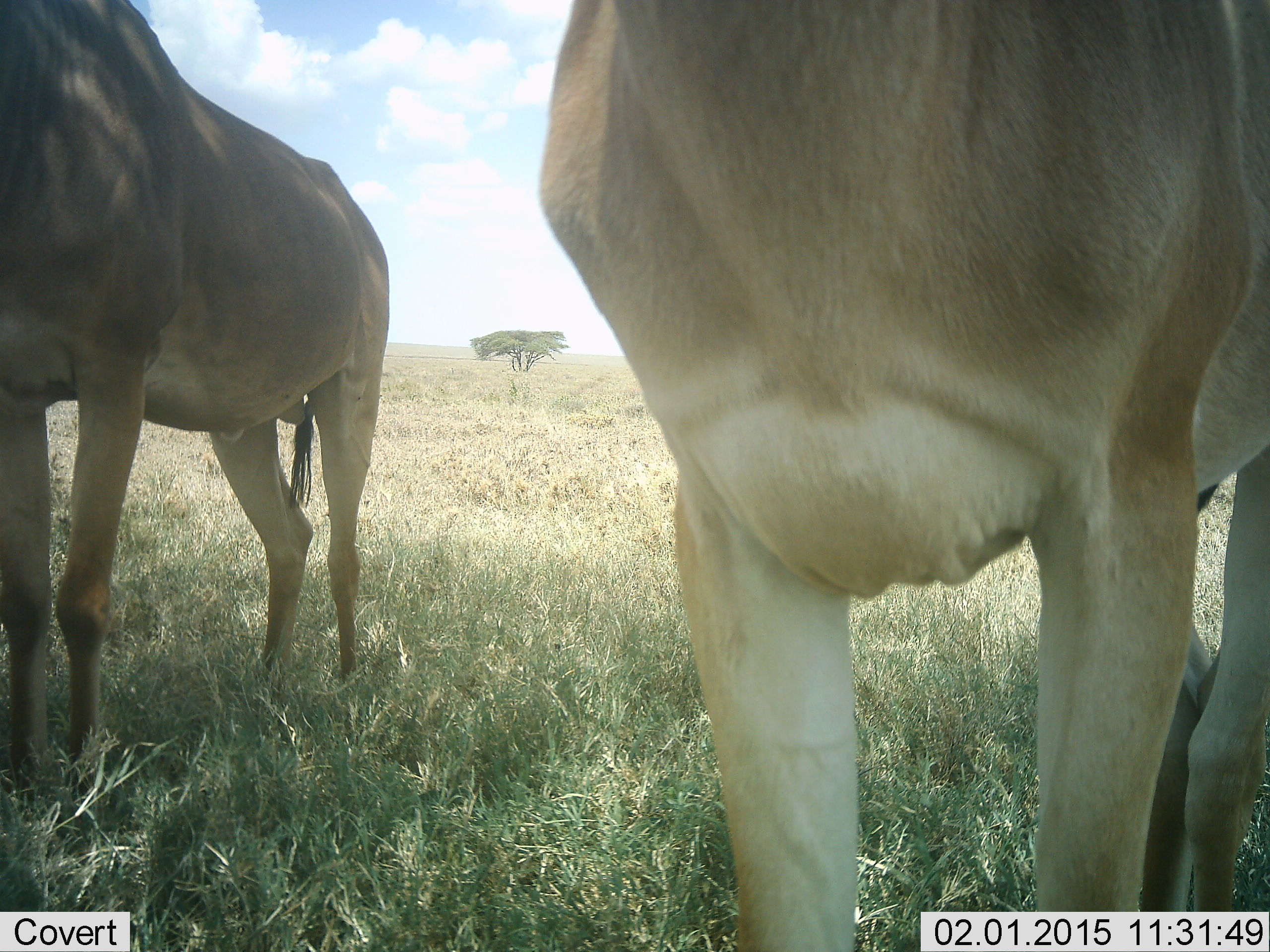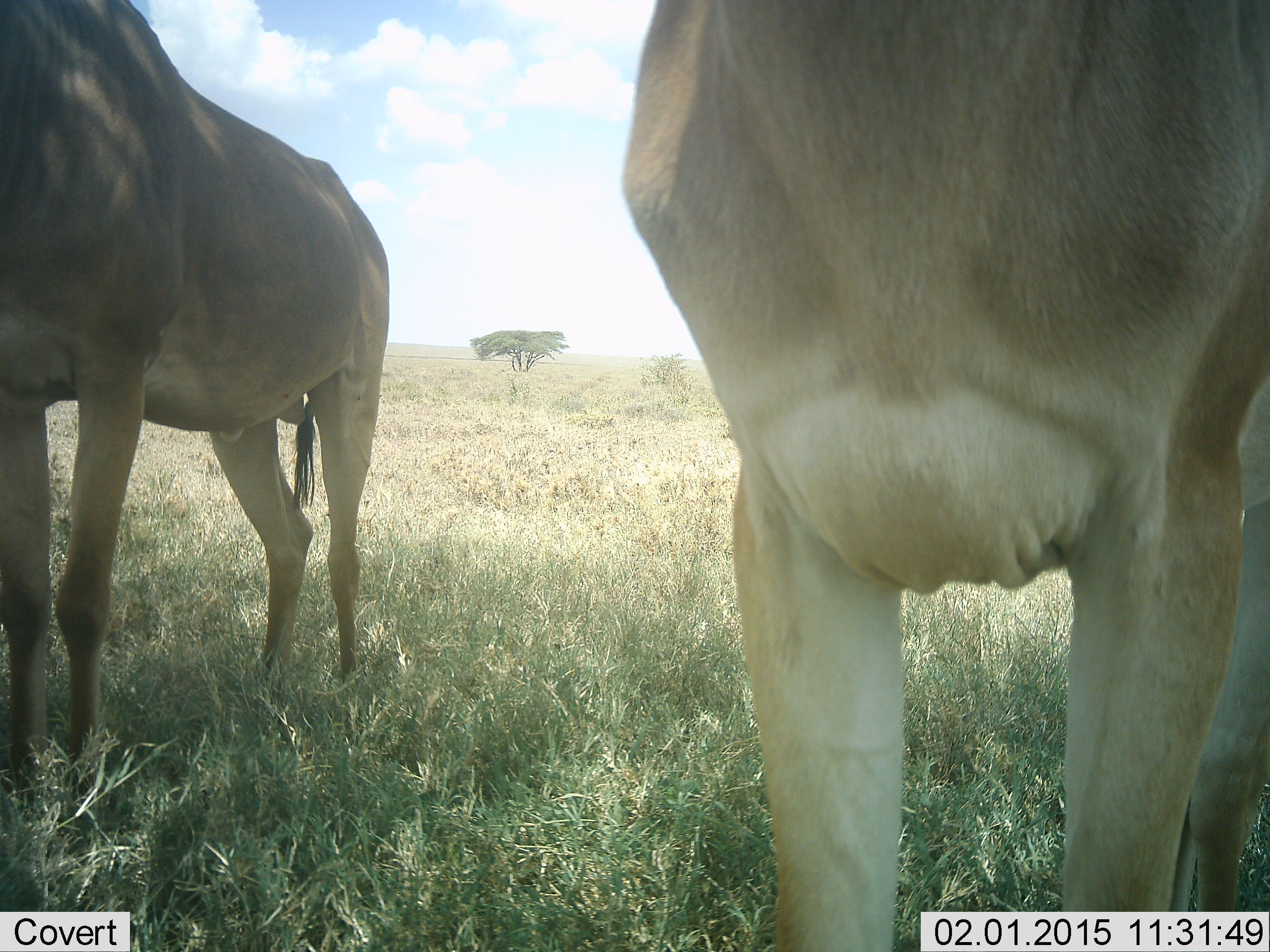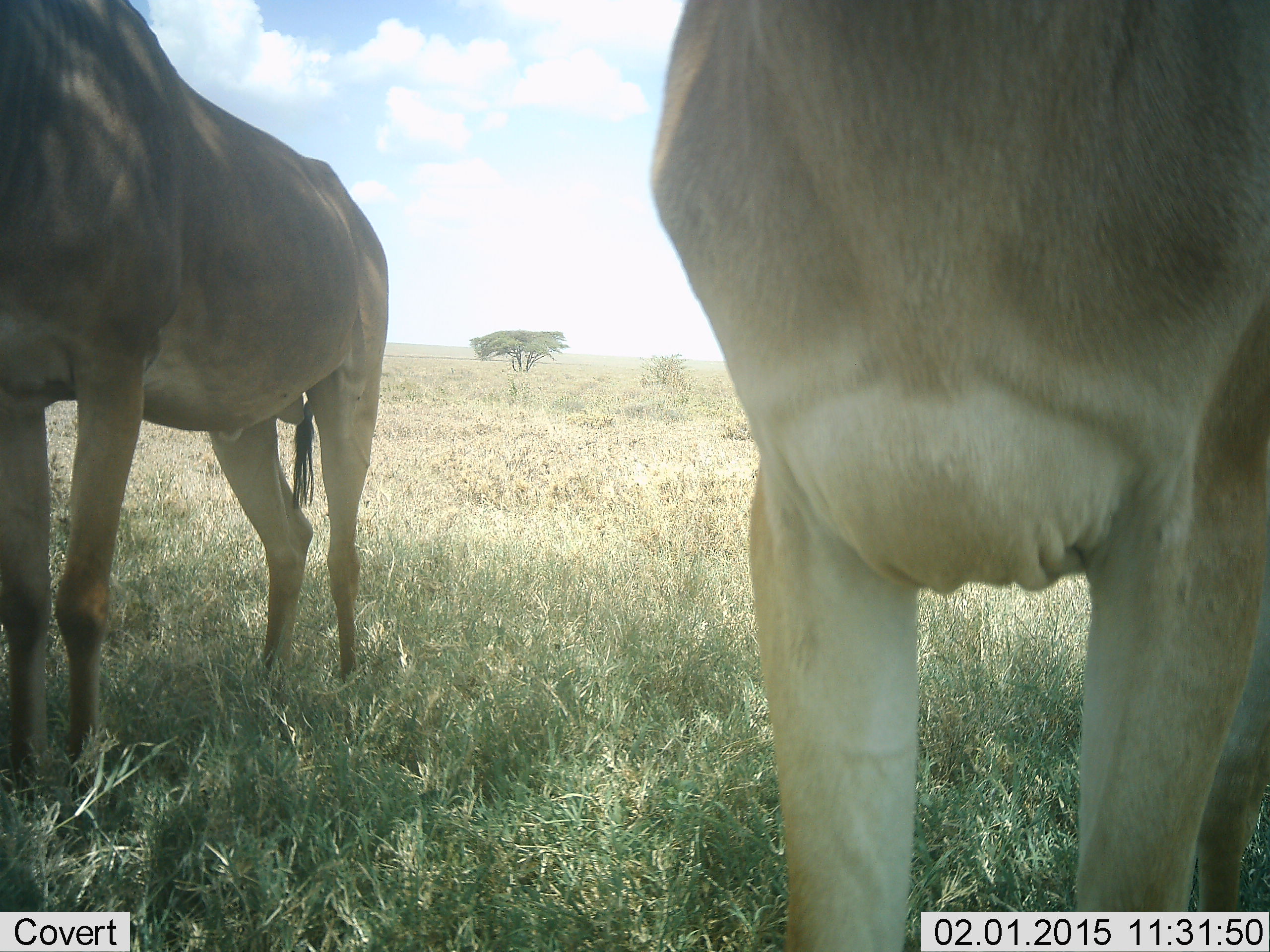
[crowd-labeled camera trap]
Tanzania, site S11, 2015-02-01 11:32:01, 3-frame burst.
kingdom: Animalia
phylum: Chordata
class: Mammalia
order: Artiodactyla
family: Bovidae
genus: Alcelaphus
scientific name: Alcelaphus buselaphus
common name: hartebeest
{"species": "hartebeest (Alcelaphus buselaphus)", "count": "2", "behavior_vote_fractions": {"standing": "100%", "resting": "0%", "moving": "0%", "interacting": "0%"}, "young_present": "0%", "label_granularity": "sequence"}